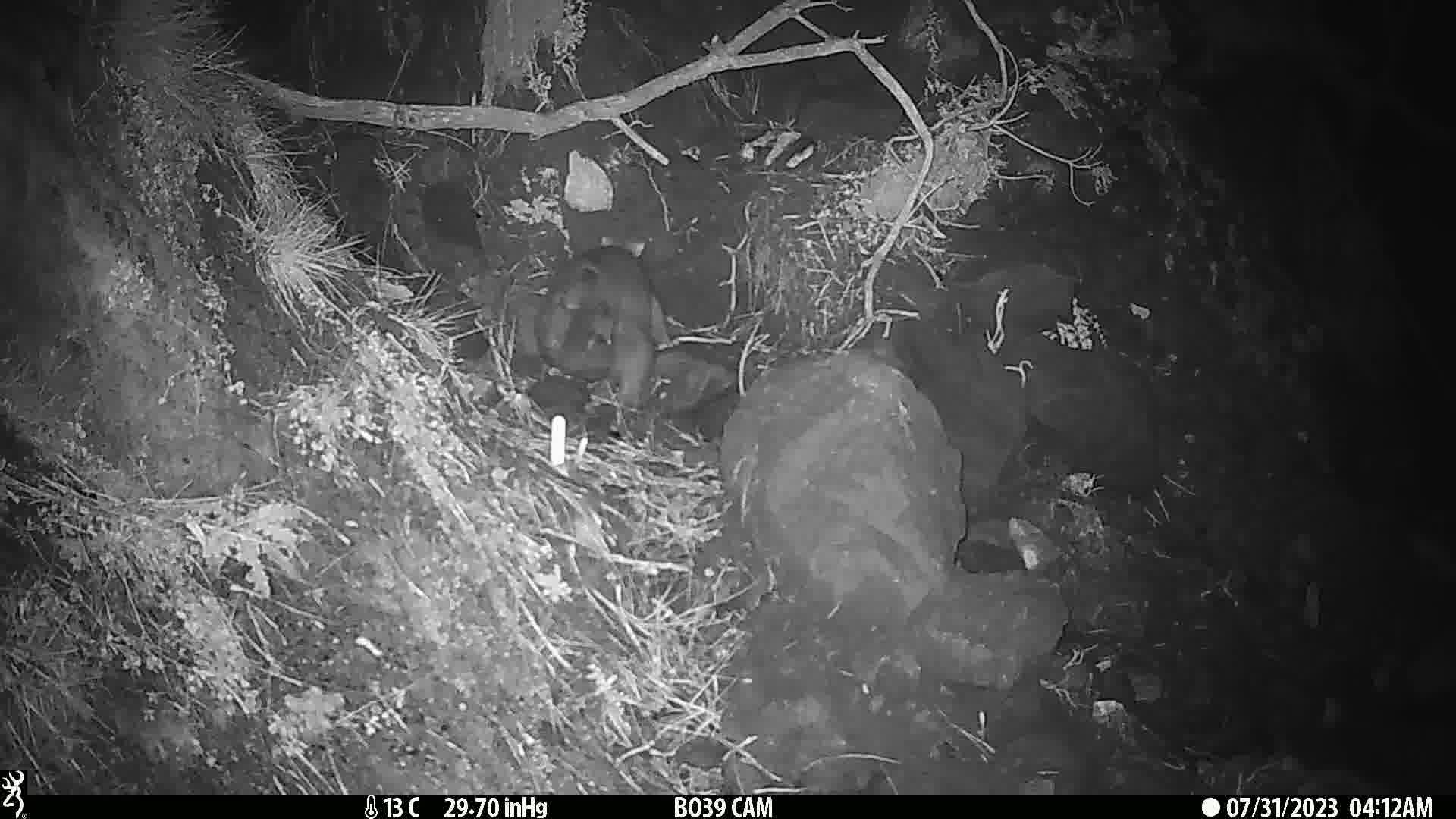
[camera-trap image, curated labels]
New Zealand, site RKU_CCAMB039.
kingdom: Animalia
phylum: Chordata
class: Mammalia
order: Diprotodontia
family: Phalangeridae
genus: Trichosurus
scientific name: Trichosurus vulpecula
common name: common brushtail possum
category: possum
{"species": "possum (common brushtail possum) (Trichosurus vulpecula)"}